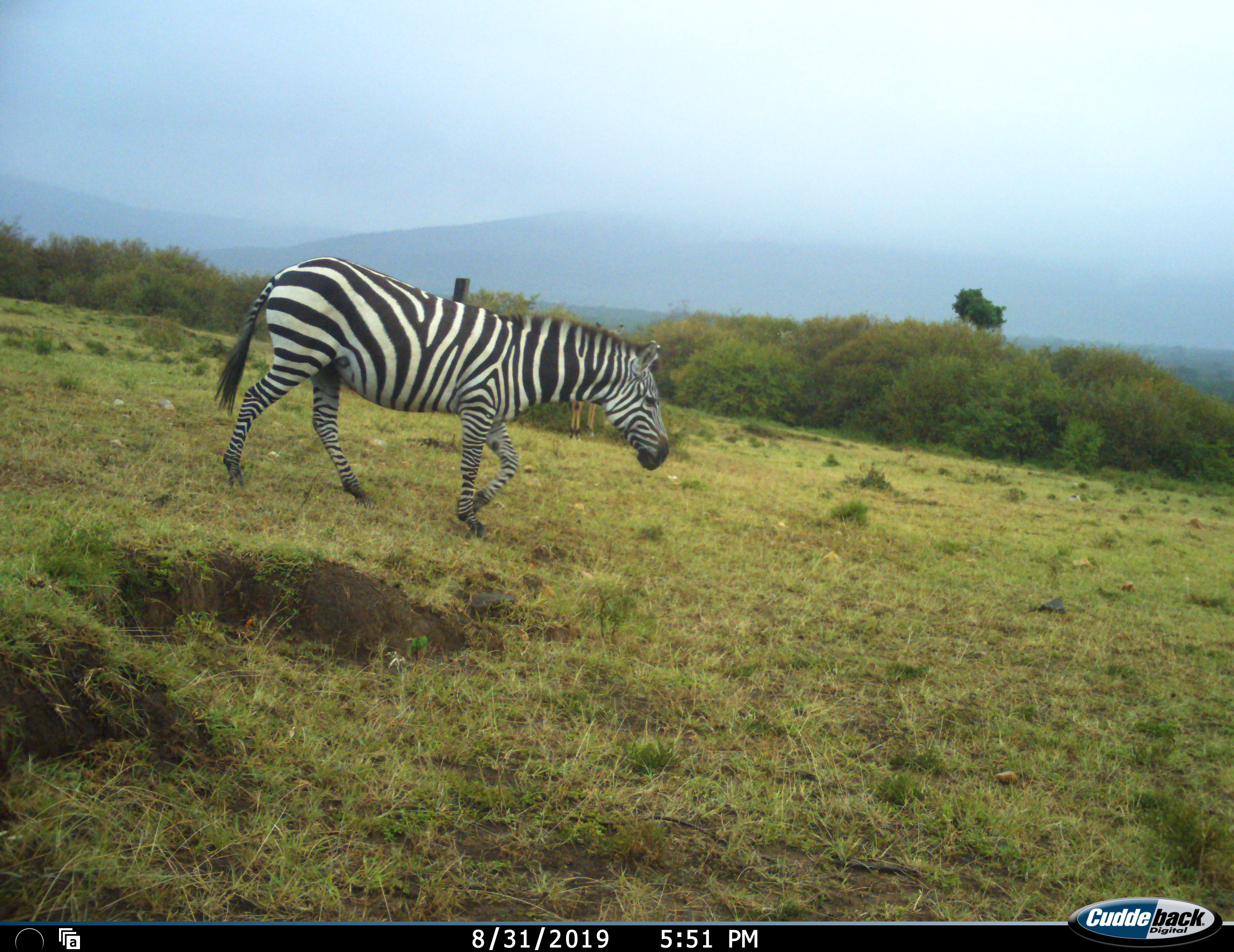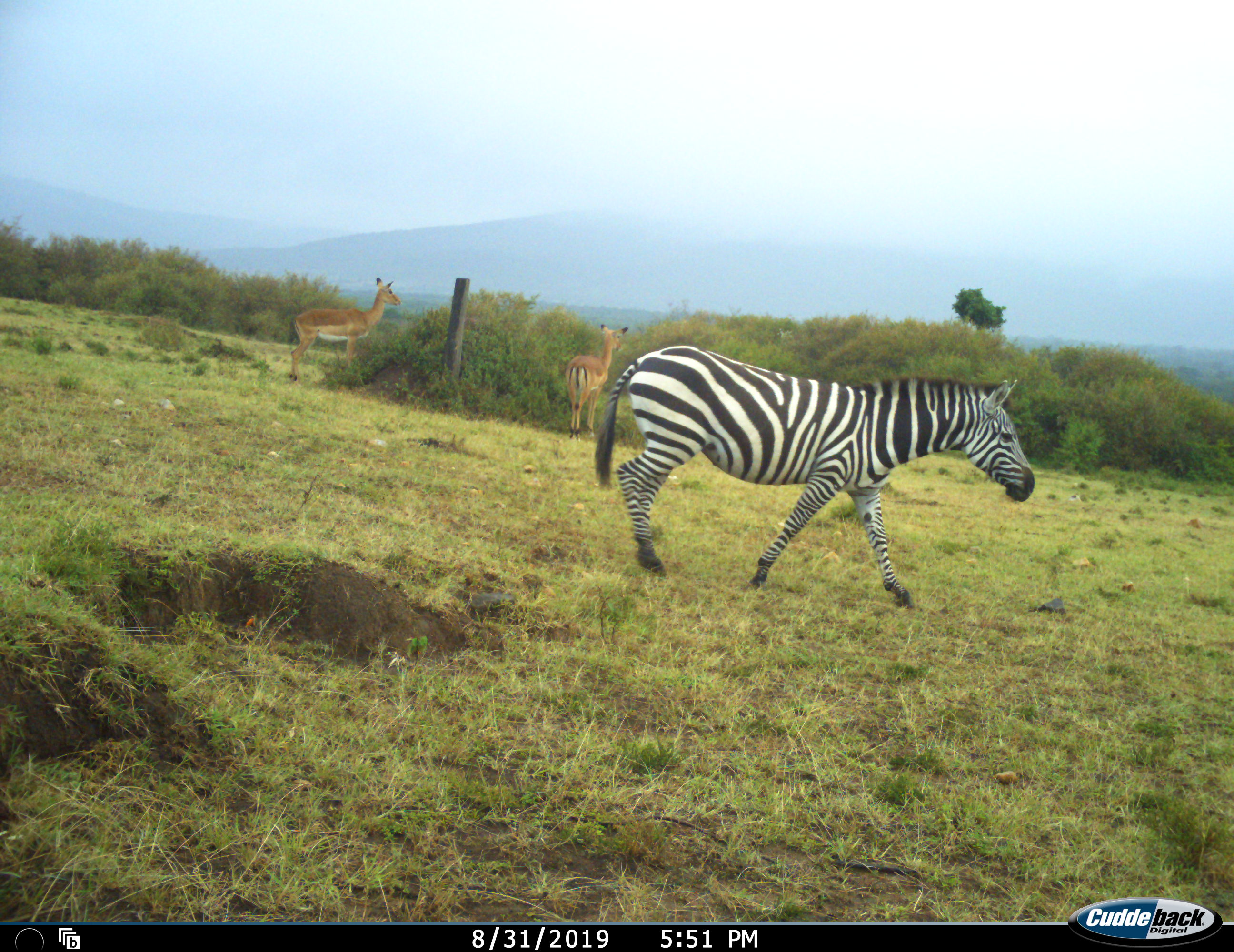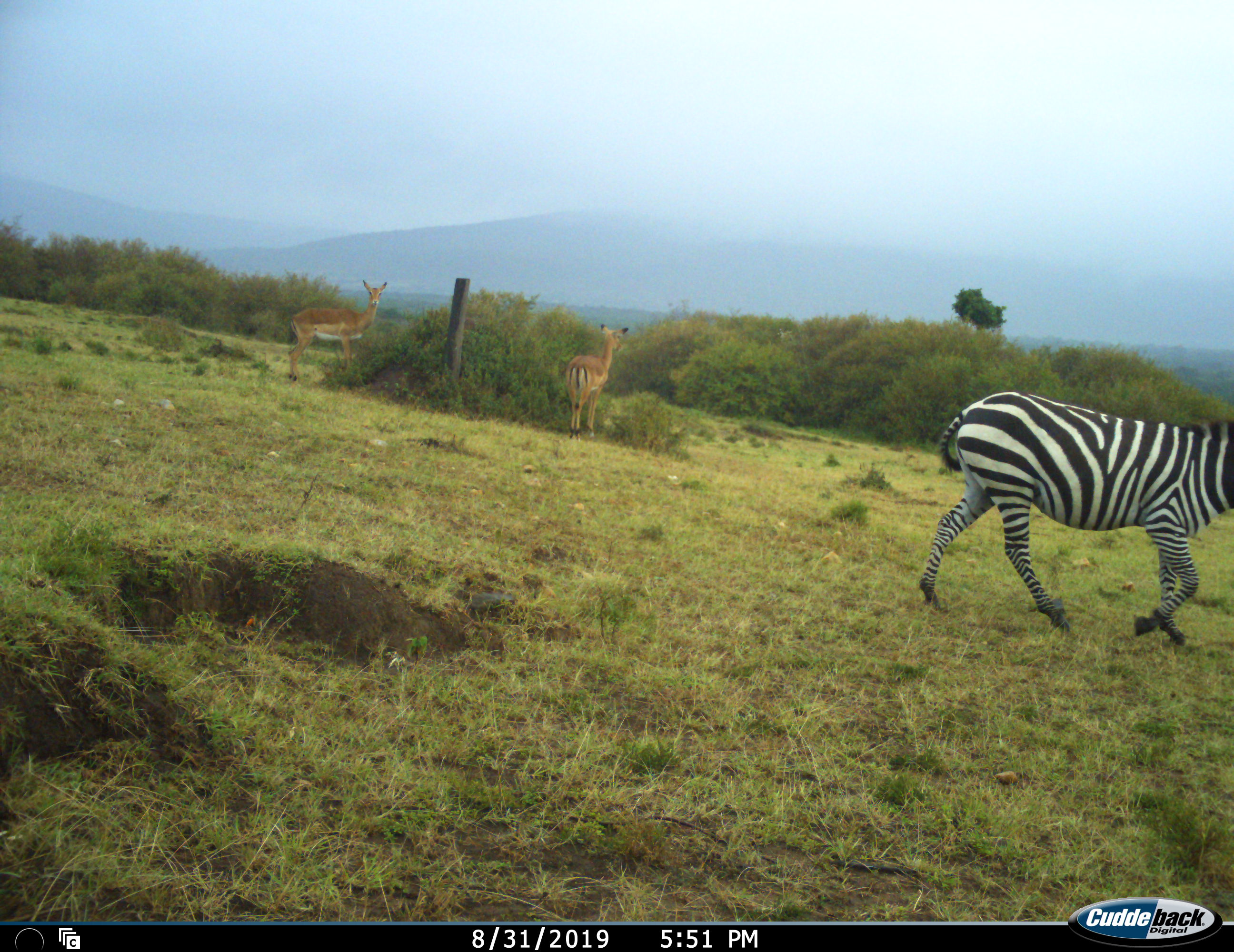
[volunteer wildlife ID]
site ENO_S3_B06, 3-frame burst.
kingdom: Animalia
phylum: Chordata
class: Mammalia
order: Artiodactyla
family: Bovidae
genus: Aepyceros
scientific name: Aepyceros melampus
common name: impala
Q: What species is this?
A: Impala (Aepyceros melampus).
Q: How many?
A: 2.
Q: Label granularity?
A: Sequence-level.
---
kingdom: Animalia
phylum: Chordata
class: Mammalia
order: Perissodactyla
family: Equidae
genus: Equus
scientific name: Equus quagga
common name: plains zebra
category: zebraplains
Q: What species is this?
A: Zebraplains (plains zebra) (Equus quagga).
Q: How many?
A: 1.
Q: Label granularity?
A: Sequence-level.